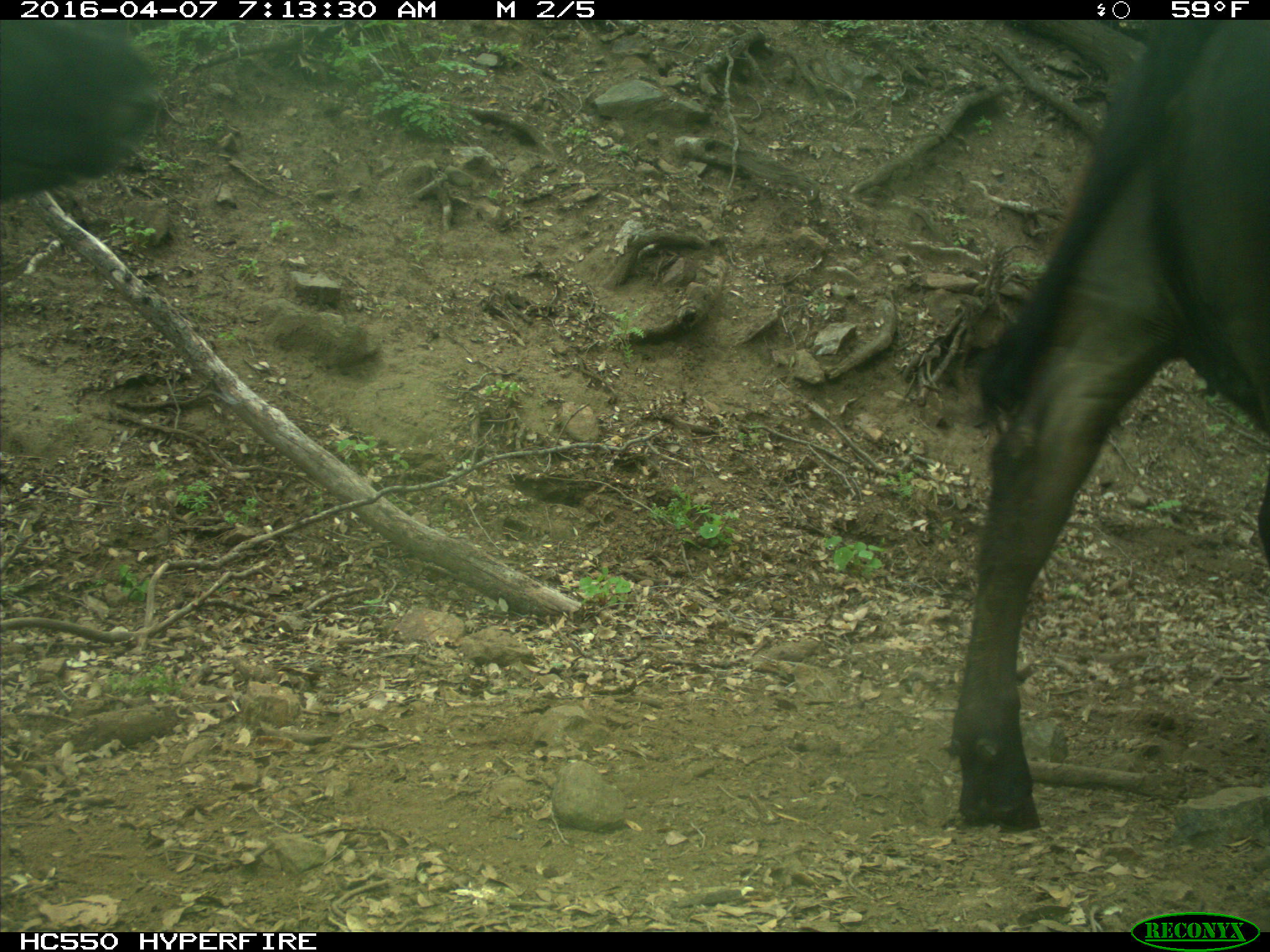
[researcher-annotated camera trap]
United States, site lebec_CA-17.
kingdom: Animalia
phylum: Chordata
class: Mammalia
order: Artiodactyla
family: Bovidae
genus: Bos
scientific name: Bos taurus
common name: domestic cow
Bos taurus (domestic cow).